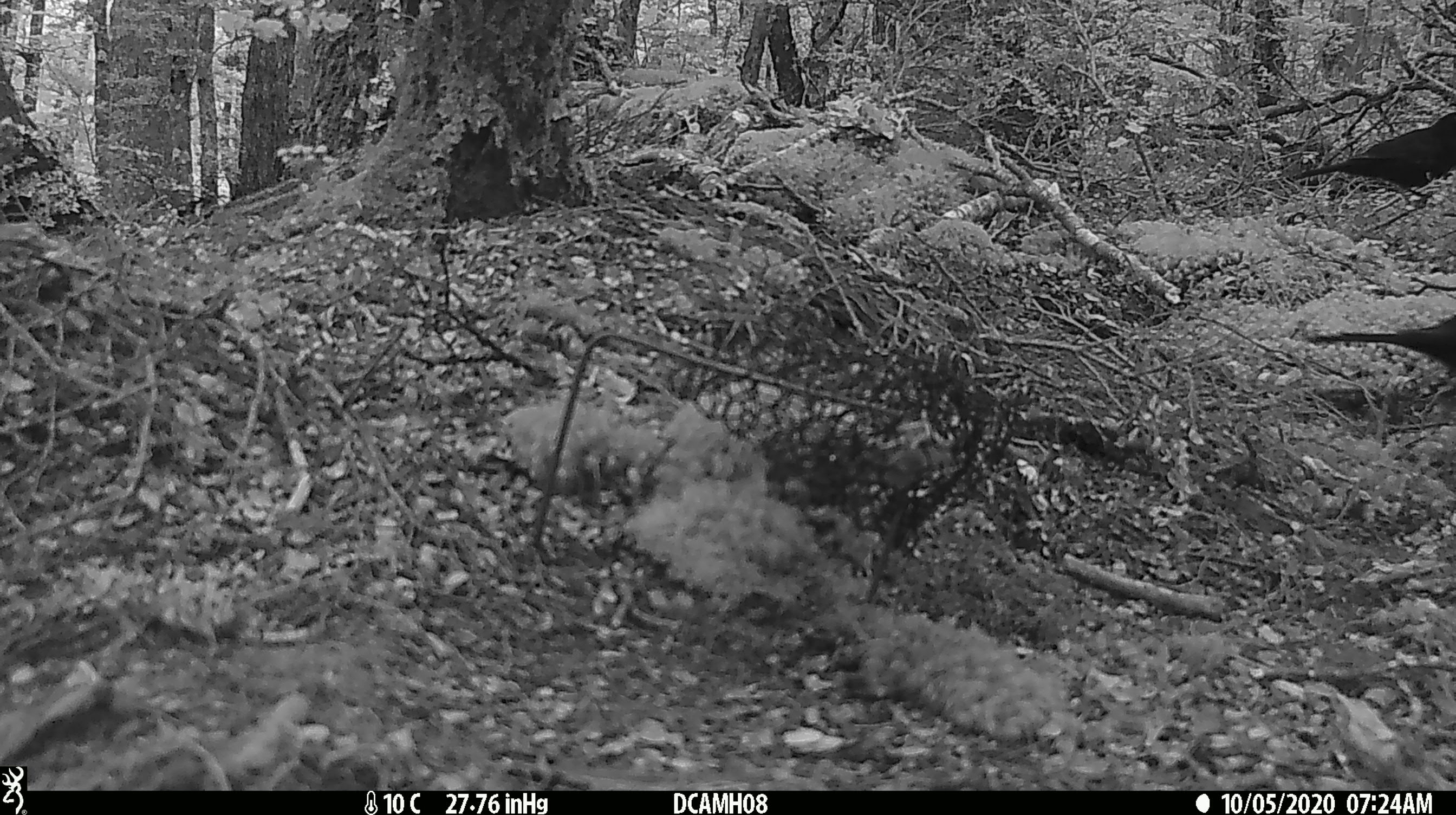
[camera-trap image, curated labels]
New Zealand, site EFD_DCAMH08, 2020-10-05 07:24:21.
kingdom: Animalia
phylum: Chordata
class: Aves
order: Passeriformes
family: Turdidae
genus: Turdus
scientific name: Turdus merula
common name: eurasian blackbird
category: blackbird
Blackbird (eurasian blackbird) (Turdus merula).